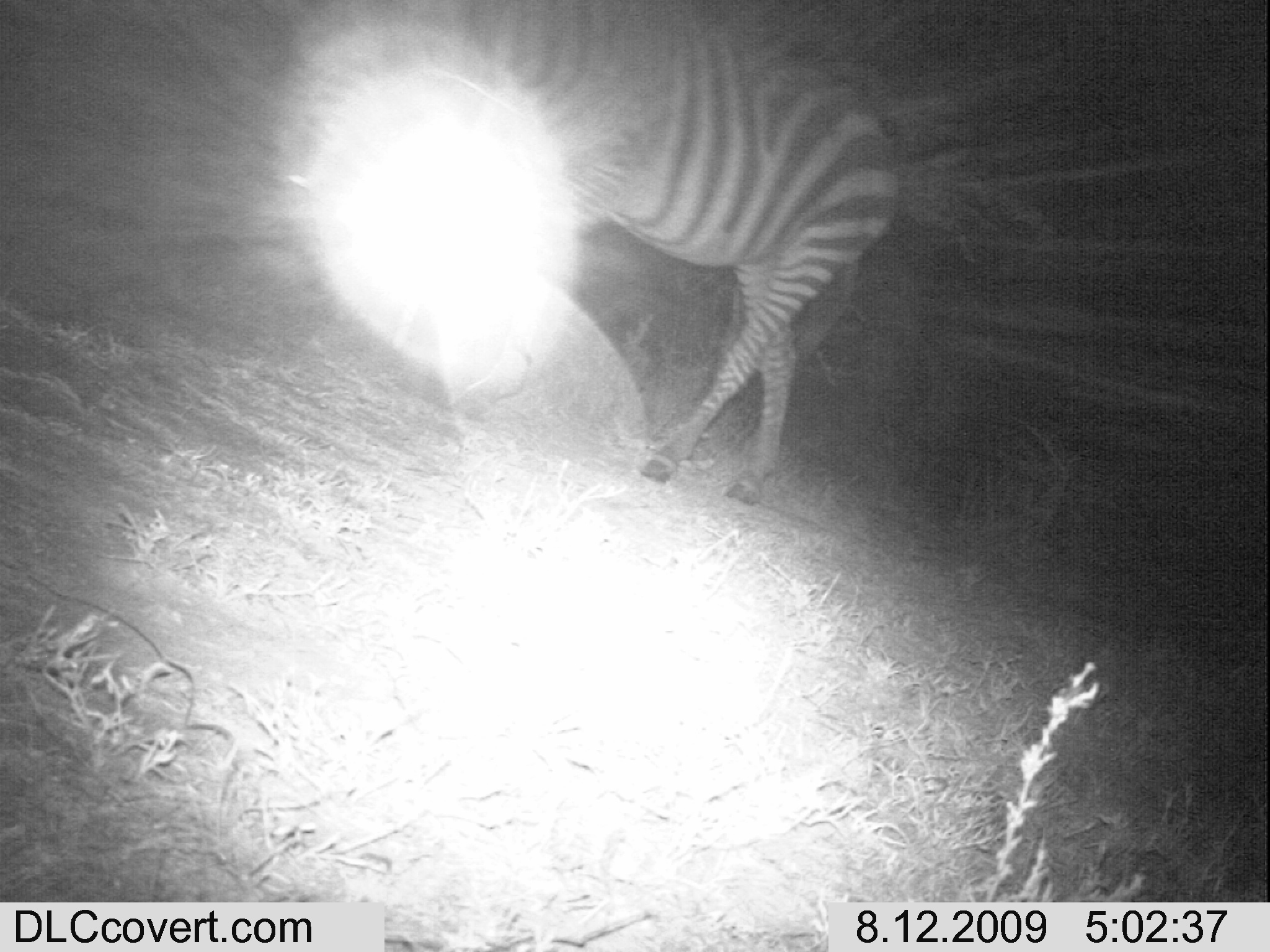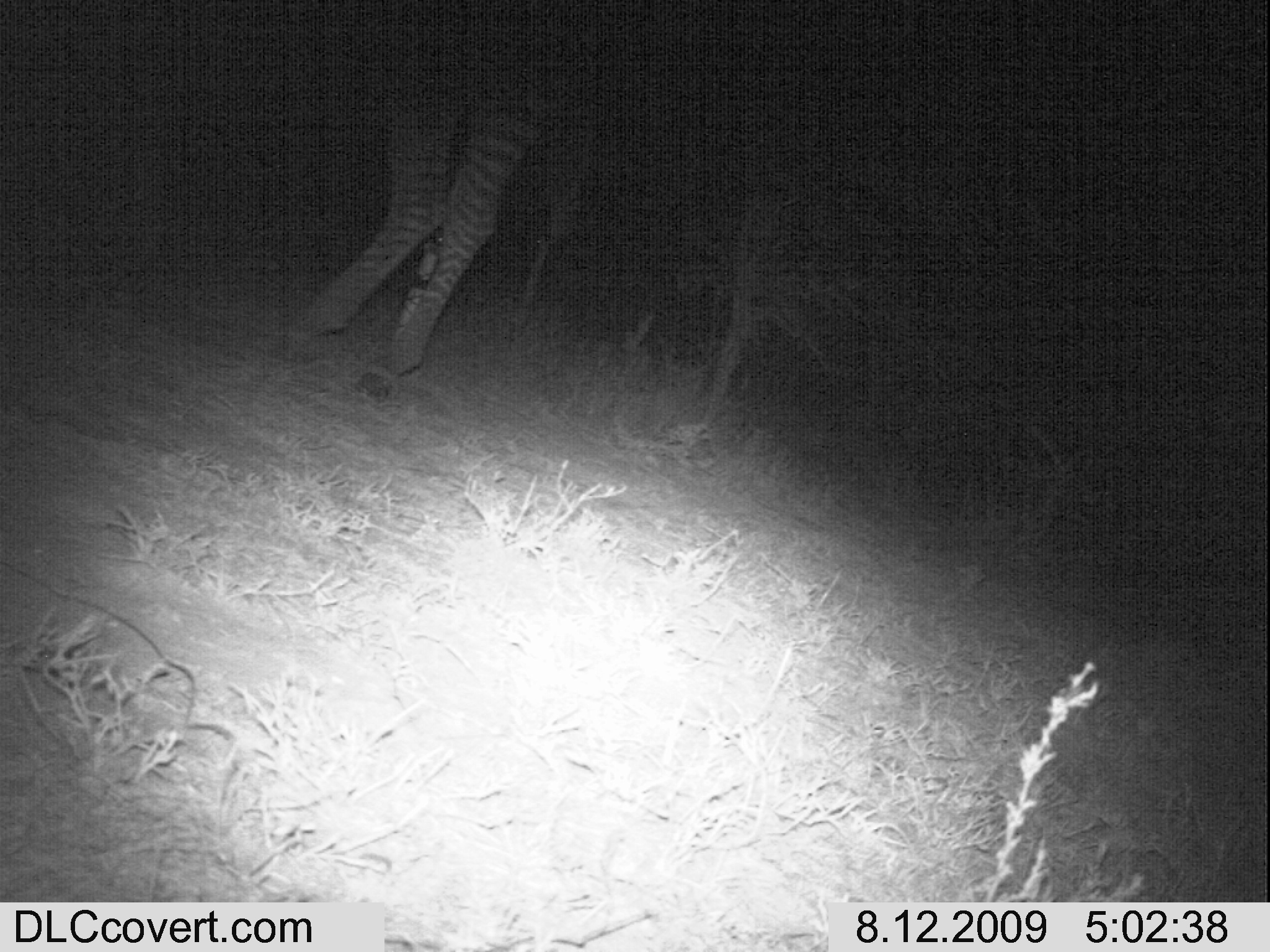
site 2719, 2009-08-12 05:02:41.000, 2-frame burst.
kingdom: Animalia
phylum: Chordata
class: Mammalia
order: Perissodactyla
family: Equidae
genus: Equus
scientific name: Equus quagga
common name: plains zebra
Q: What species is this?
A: Equus quagga (plains zebra).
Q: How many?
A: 1.